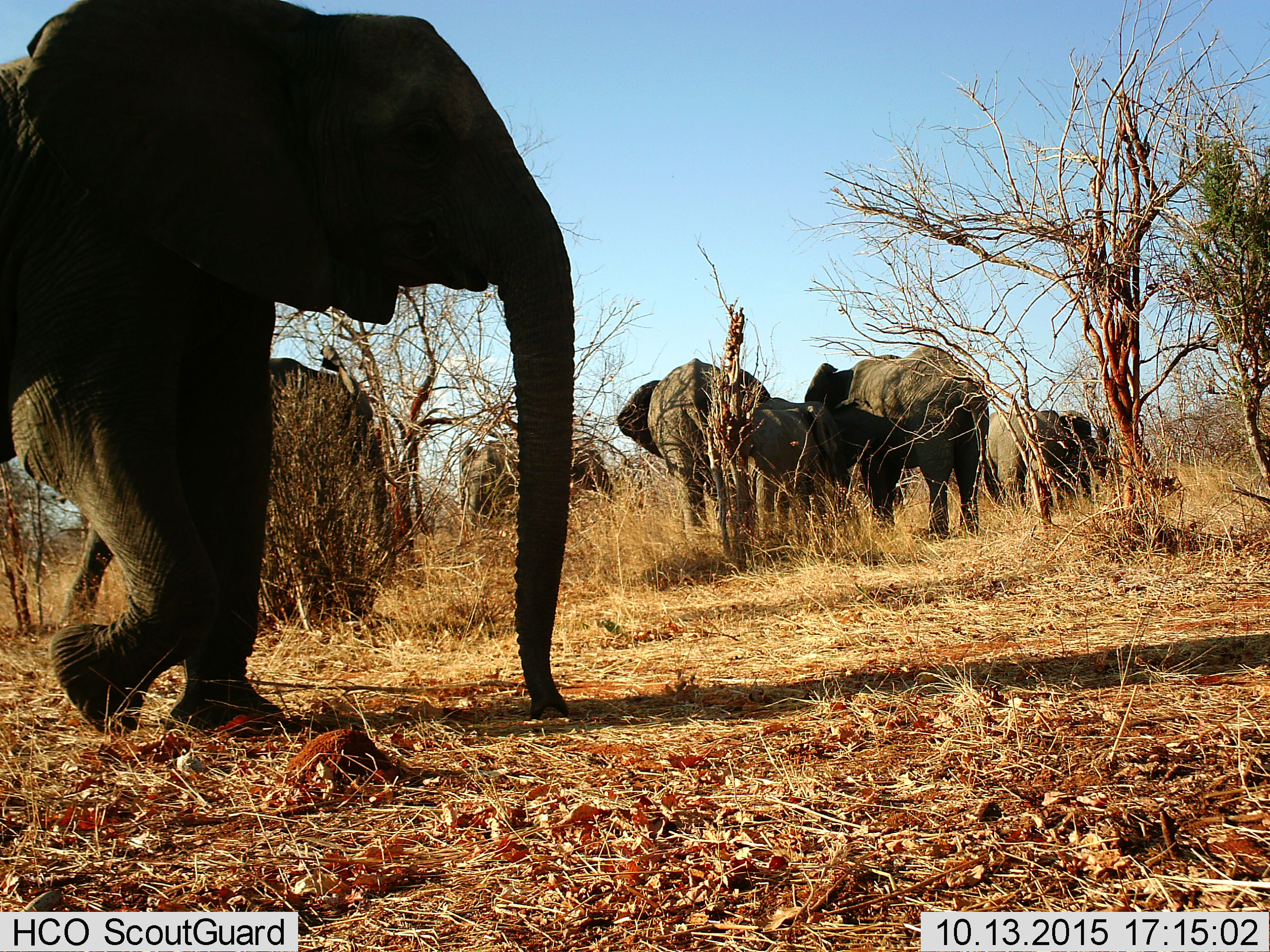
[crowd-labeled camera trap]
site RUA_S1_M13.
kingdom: Animalia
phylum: Chordata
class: Mammalia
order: Proboscidea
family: Elephantidae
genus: Loxodonta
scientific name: Loxodonta africana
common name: african bush elephant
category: elephant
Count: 8.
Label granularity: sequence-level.